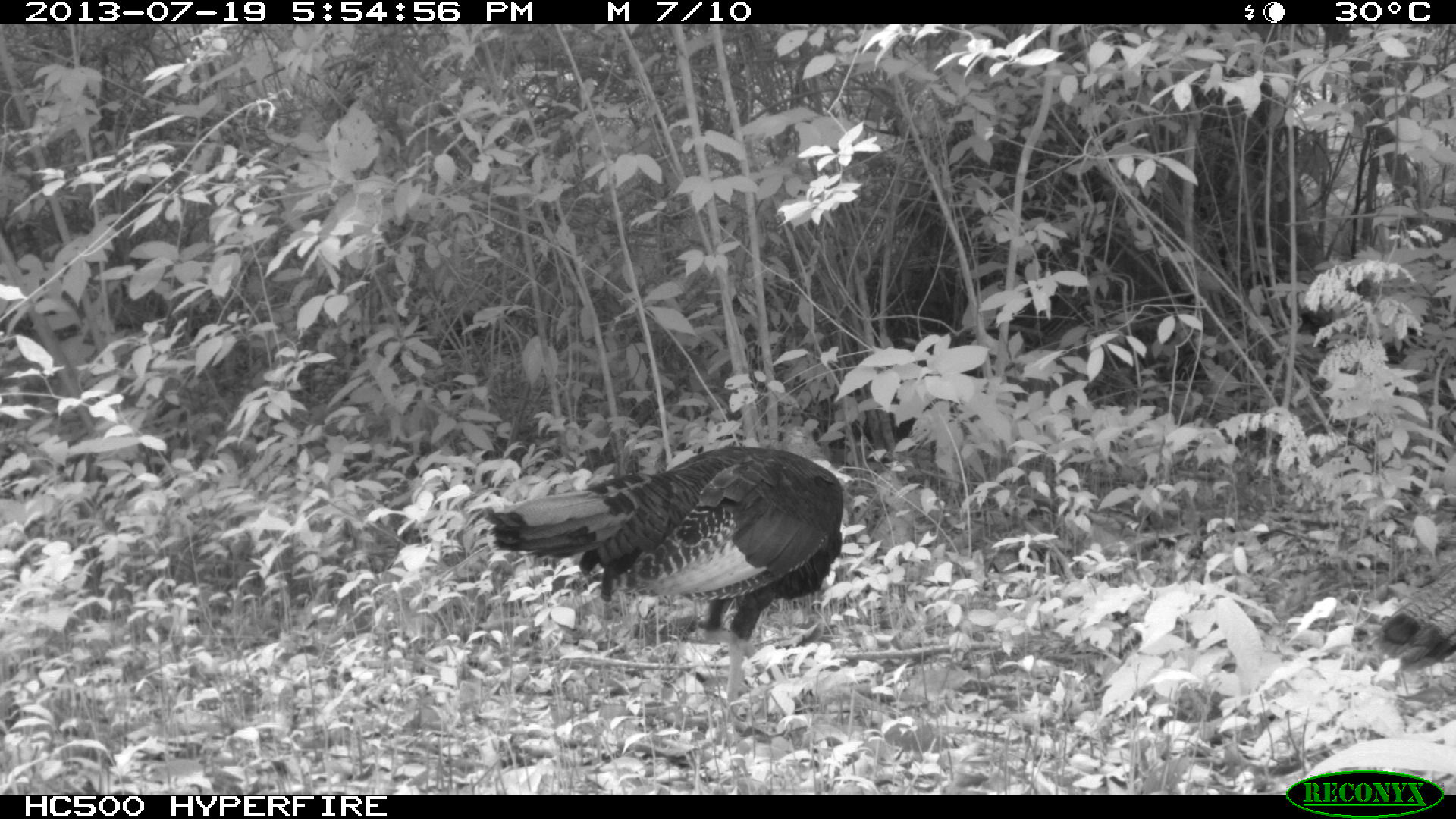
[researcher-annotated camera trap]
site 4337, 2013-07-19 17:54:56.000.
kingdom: Animalia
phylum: Chordata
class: Aves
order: Galliformes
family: Phasianidae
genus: Meleagris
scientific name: Meleagris ocellata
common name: ocellated turkey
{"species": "Meleagris ocellata (ocellated turkey)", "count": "2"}